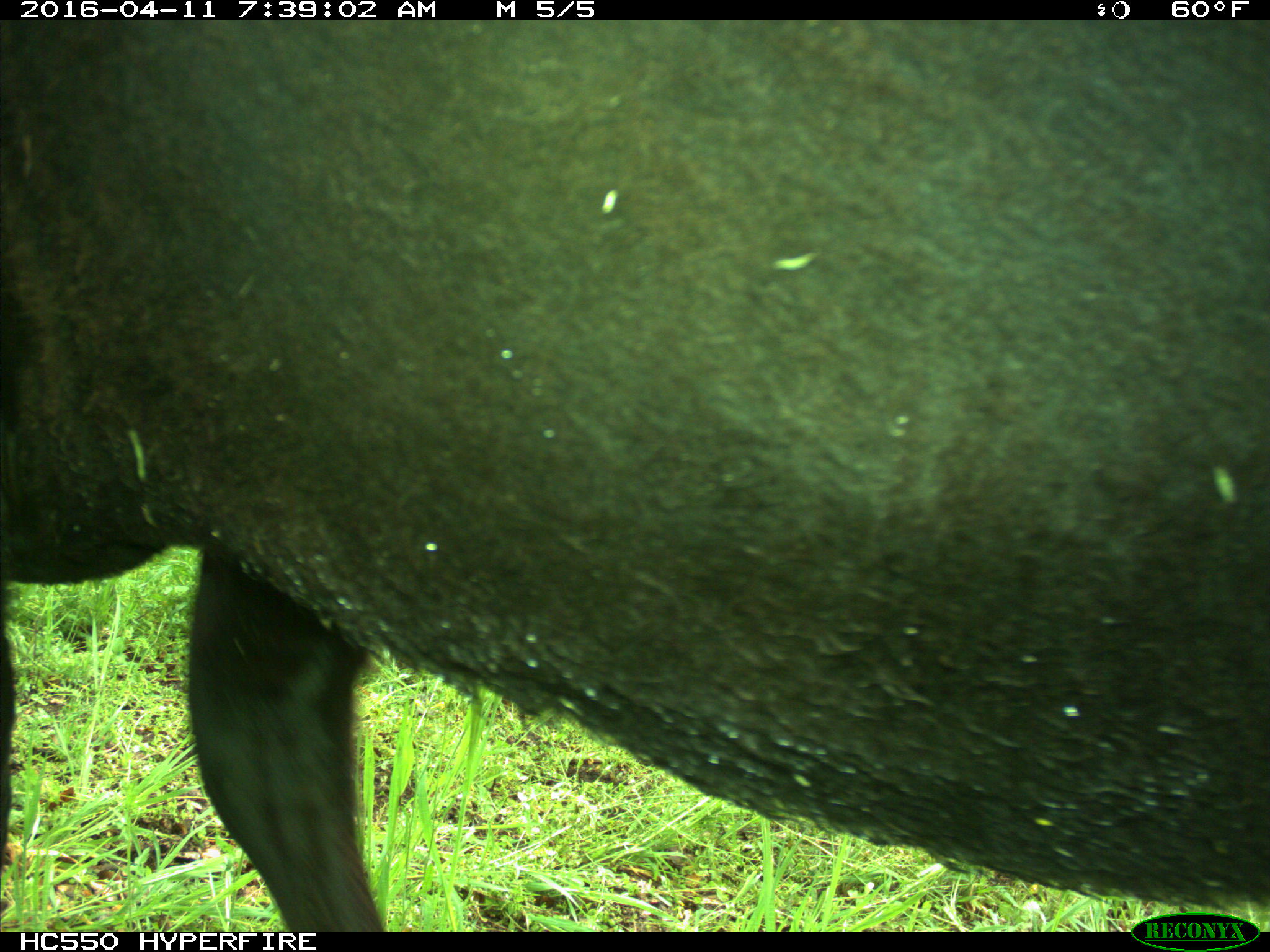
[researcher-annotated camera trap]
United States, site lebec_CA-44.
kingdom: Animalia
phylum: Chordata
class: Mammalia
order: Artiodactyla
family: Bovidae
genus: Bos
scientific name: Bos taurus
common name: domestic cow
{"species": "Bos taurus (domestic cow)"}